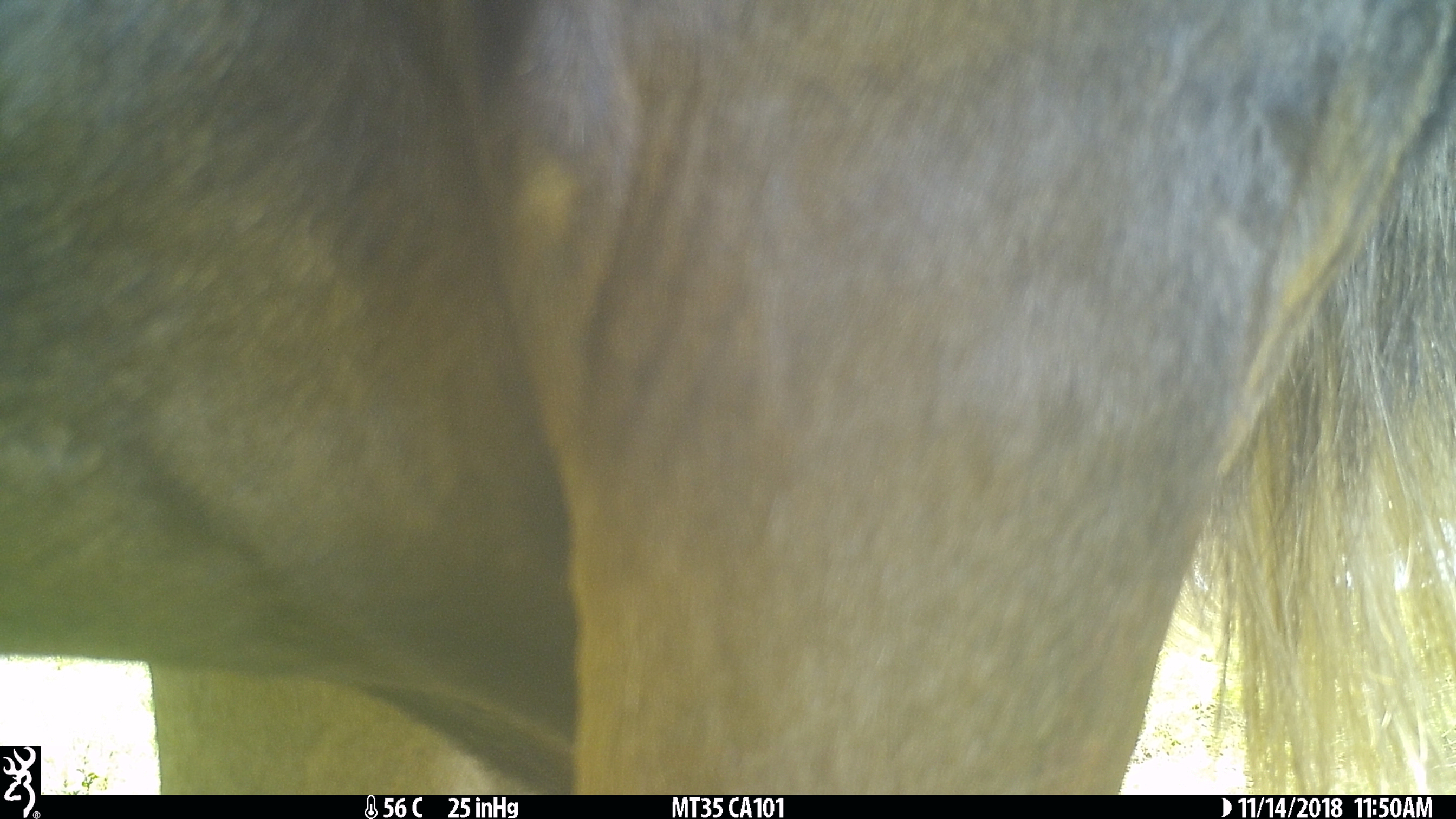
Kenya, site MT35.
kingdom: Animalia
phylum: Chordata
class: Mammalia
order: Artiodactyla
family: Bovidae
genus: Connochaetes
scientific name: Connochaetes taurinus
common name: blue wildebeest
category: wildebeest